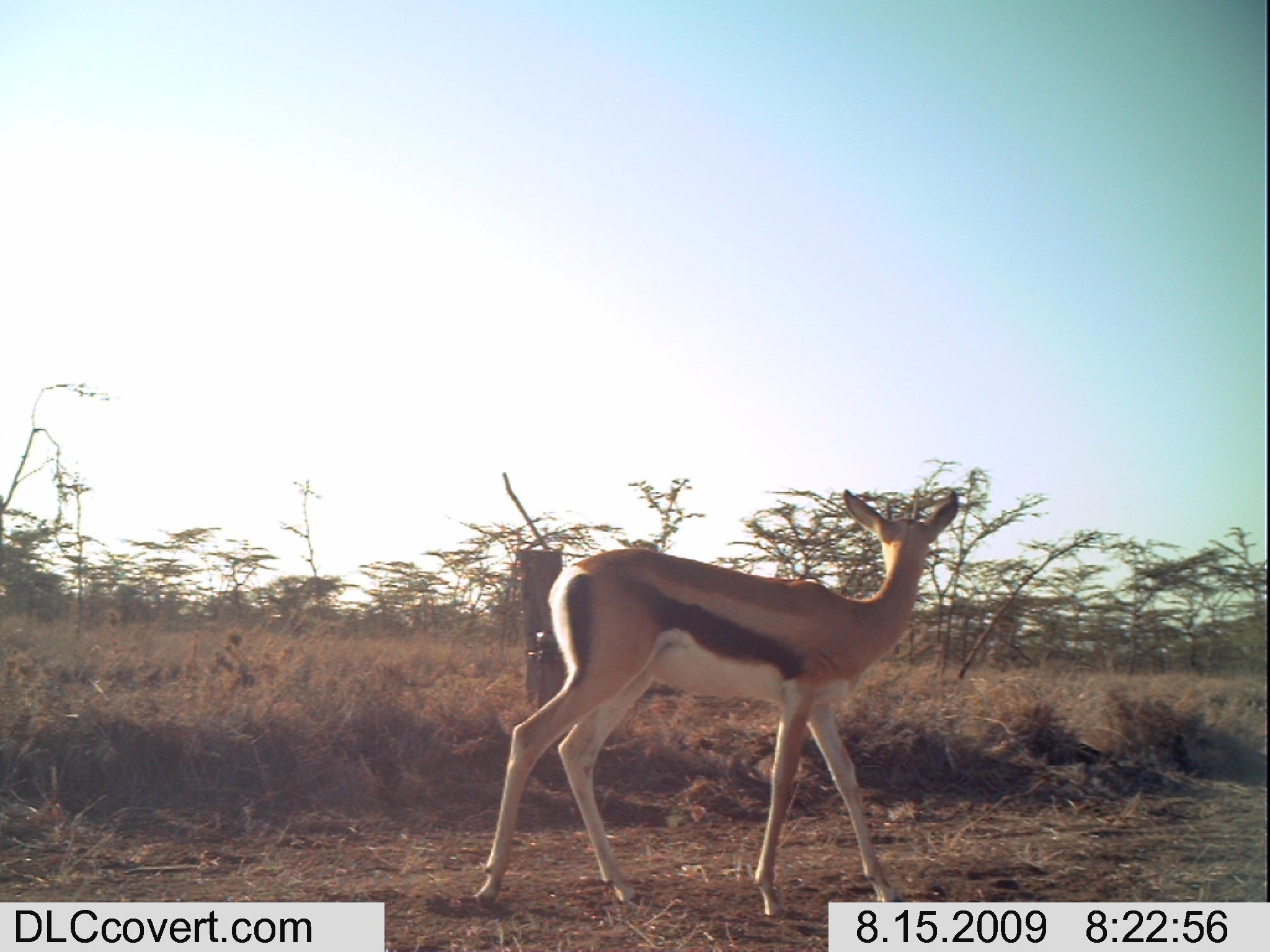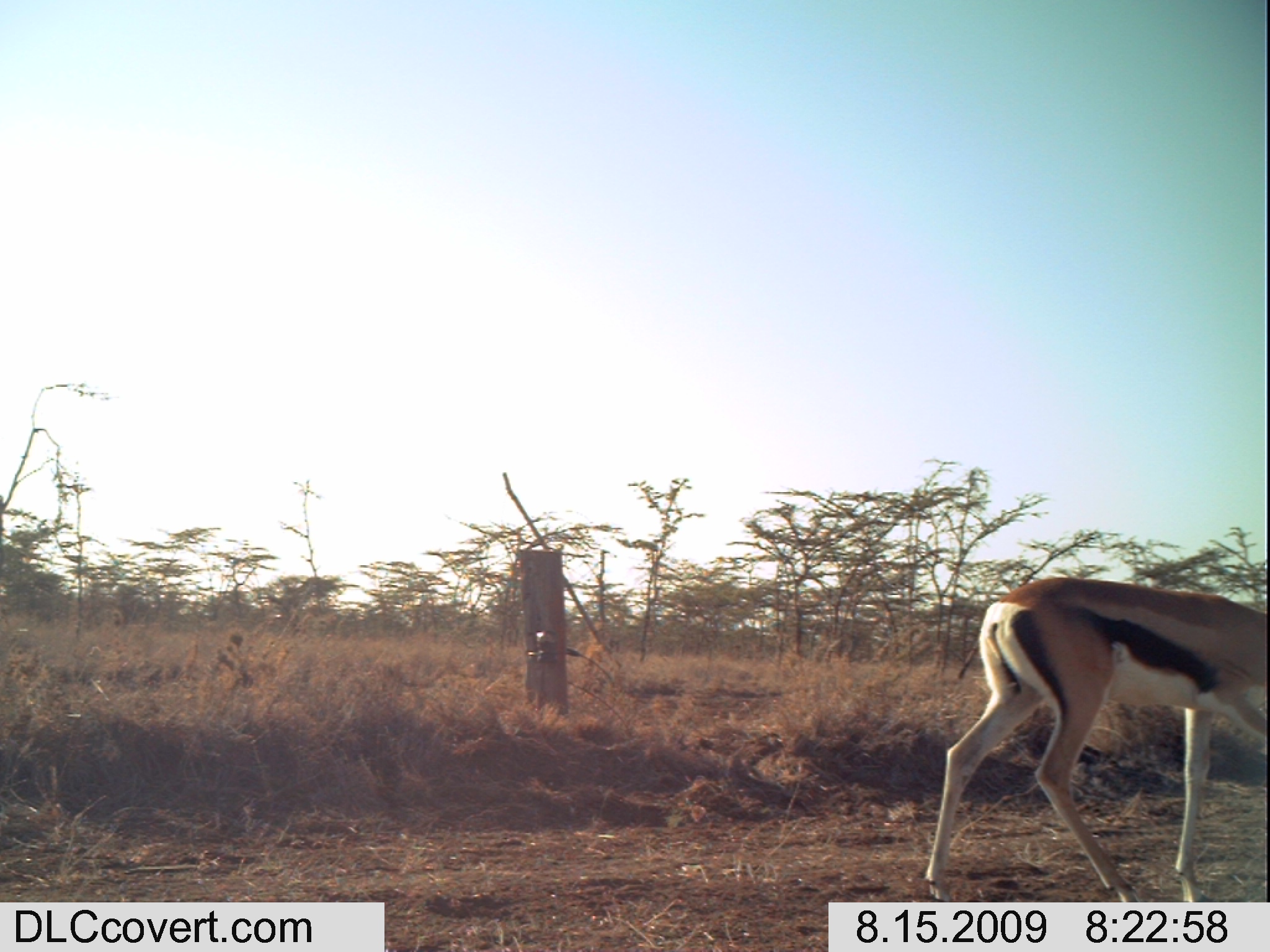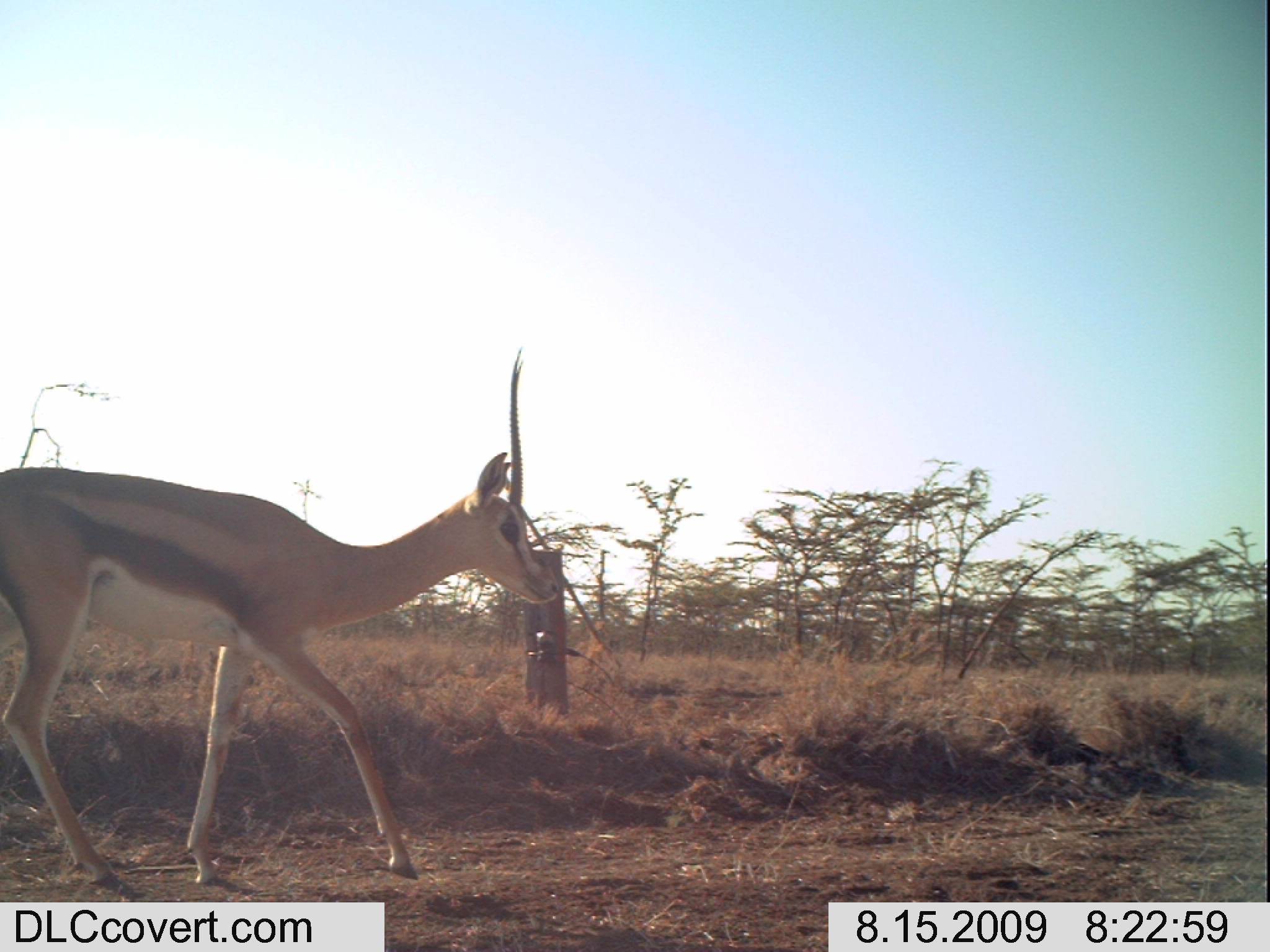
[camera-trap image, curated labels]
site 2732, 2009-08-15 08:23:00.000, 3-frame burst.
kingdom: Animalia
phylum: Chordata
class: Mammalia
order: Artiodactyla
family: Bovidae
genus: Nanger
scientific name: Nanger granti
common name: grant's gazelle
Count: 1.